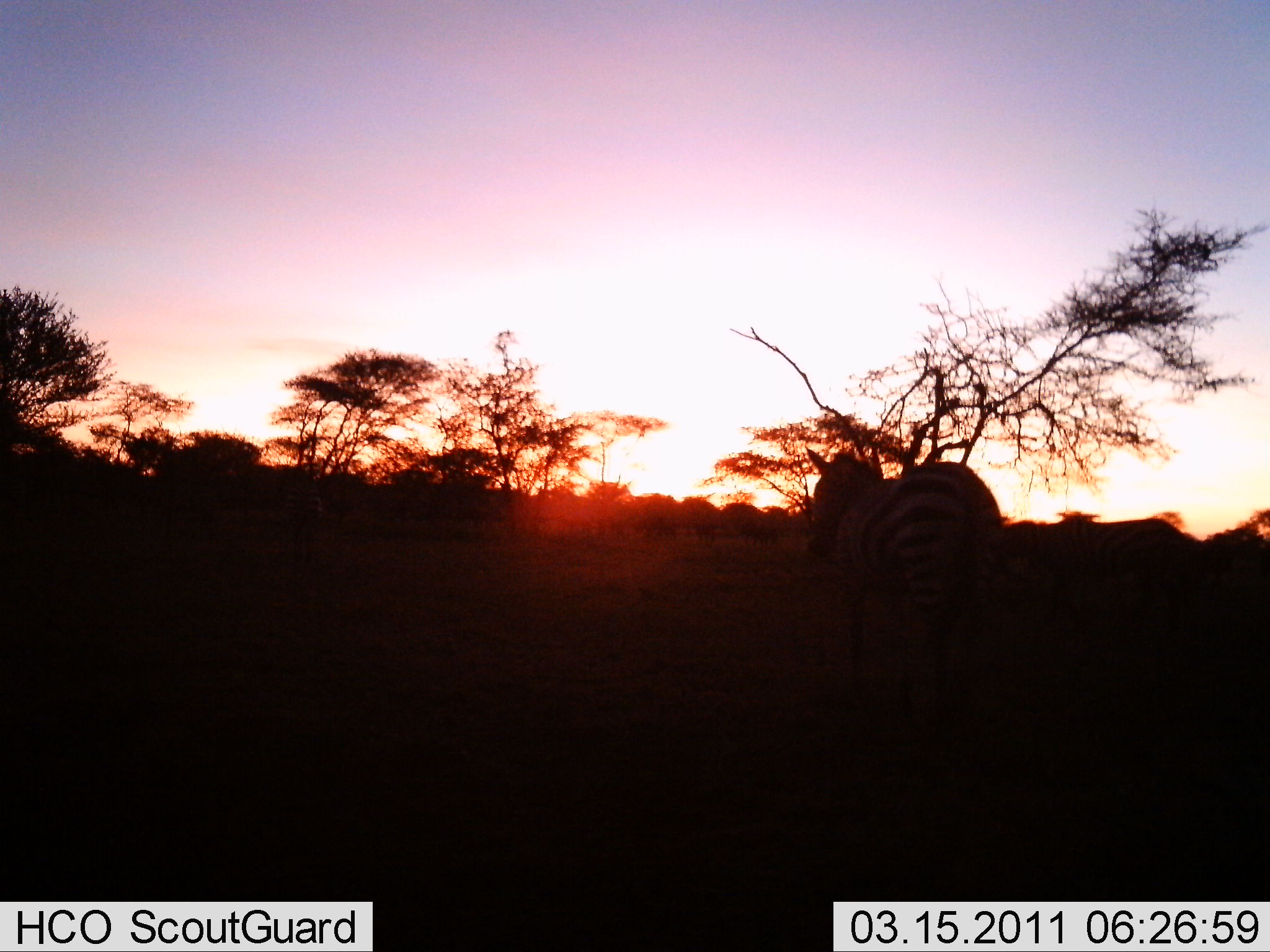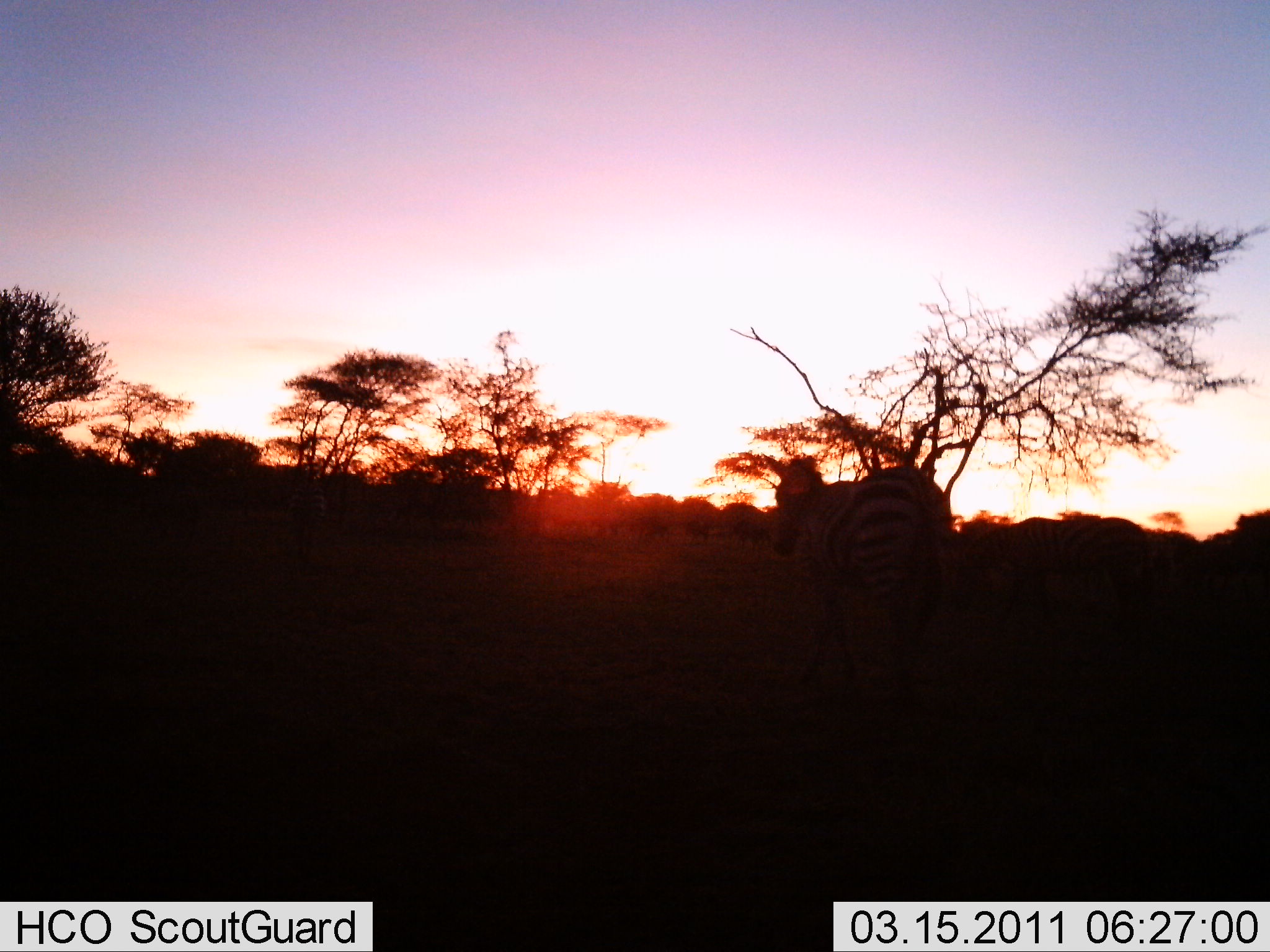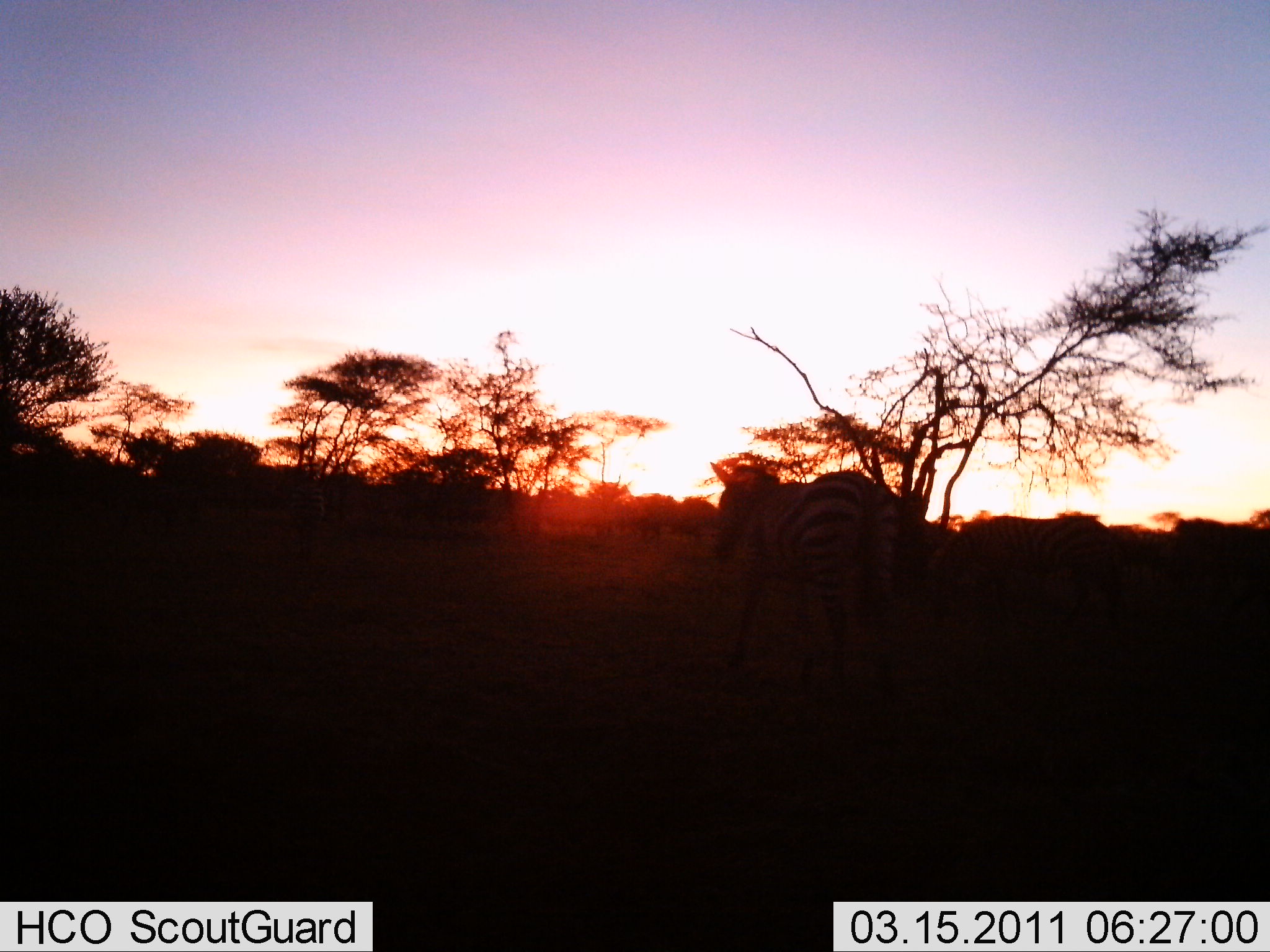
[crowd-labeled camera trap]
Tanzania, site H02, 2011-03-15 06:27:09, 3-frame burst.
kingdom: Animalia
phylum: Chordata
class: Mammalia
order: Perissodactyla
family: Equidae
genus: Equus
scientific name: Equus quagga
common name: plains zebra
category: zebra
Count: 3.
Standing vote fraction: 0%.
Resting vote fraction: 0%.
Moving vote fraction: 100%.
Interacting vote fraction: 0%.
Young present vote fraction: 0%.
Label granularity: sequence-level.